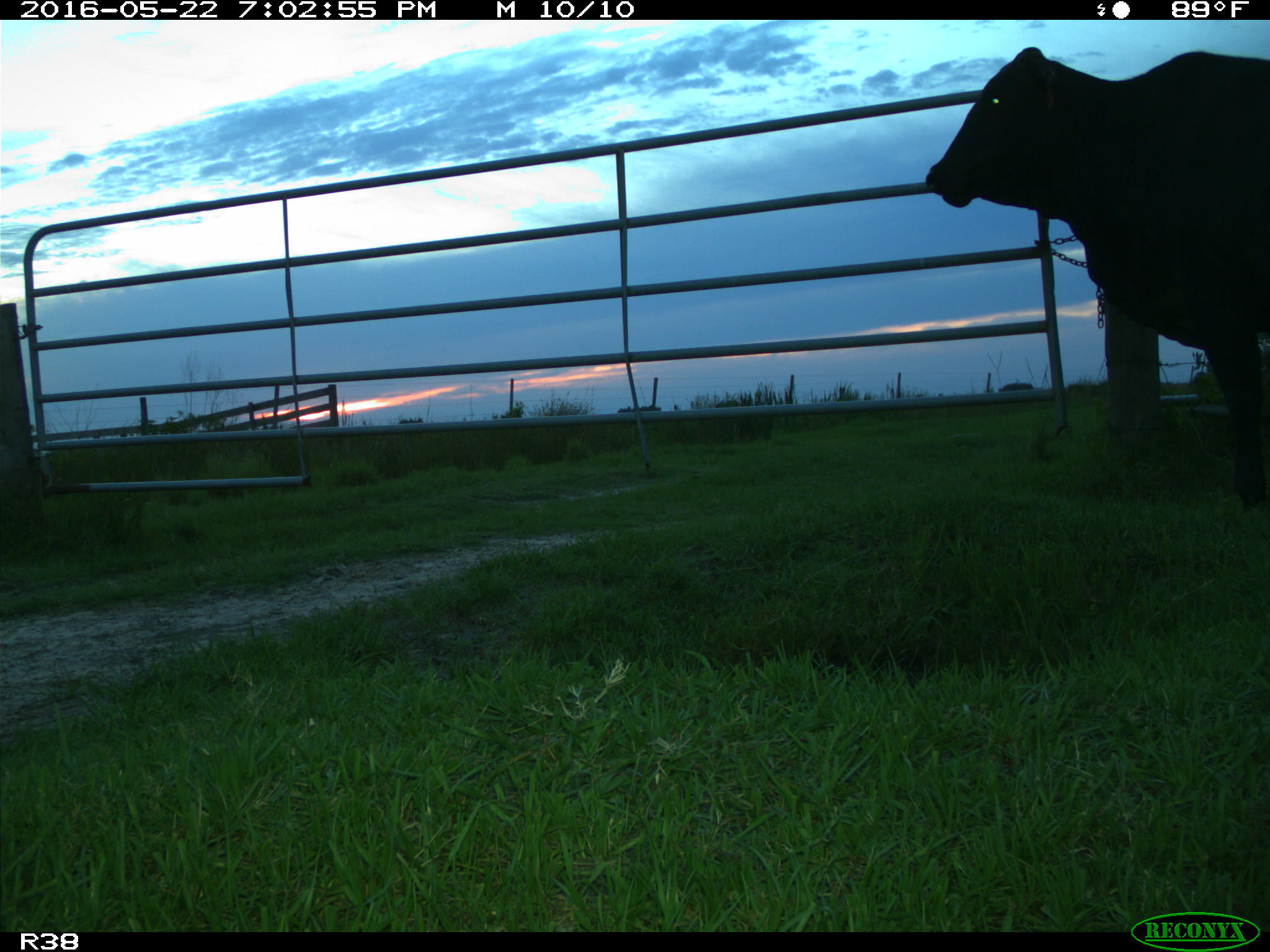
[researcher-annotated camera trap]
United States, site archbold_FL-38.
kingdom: Animalia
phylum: Chordata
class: Mammalia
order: Artiodactyla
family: Bovidae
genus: Bos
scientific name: Bos taurus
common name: domestic cow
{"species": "Bos taurus (domestic cow)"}